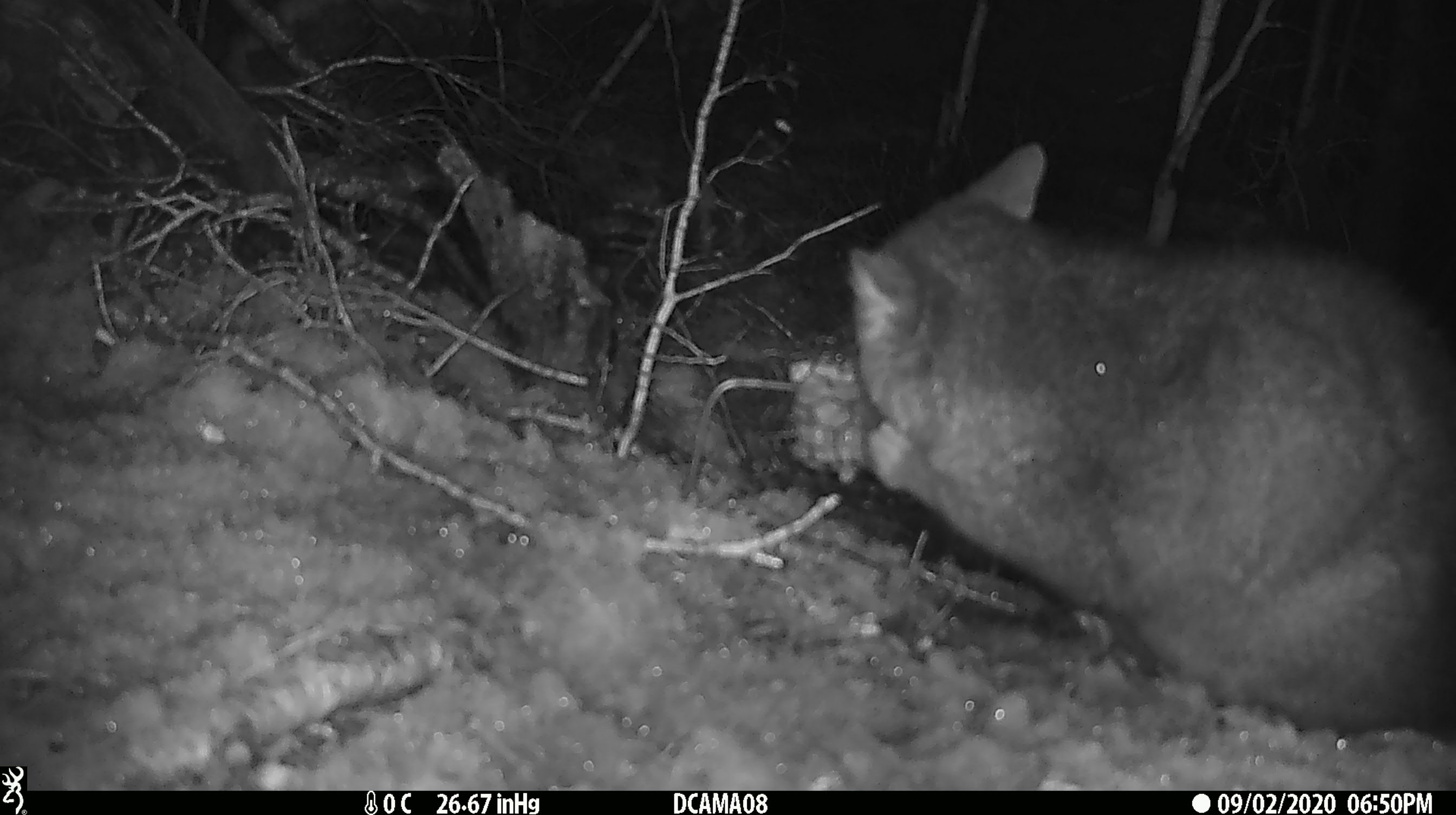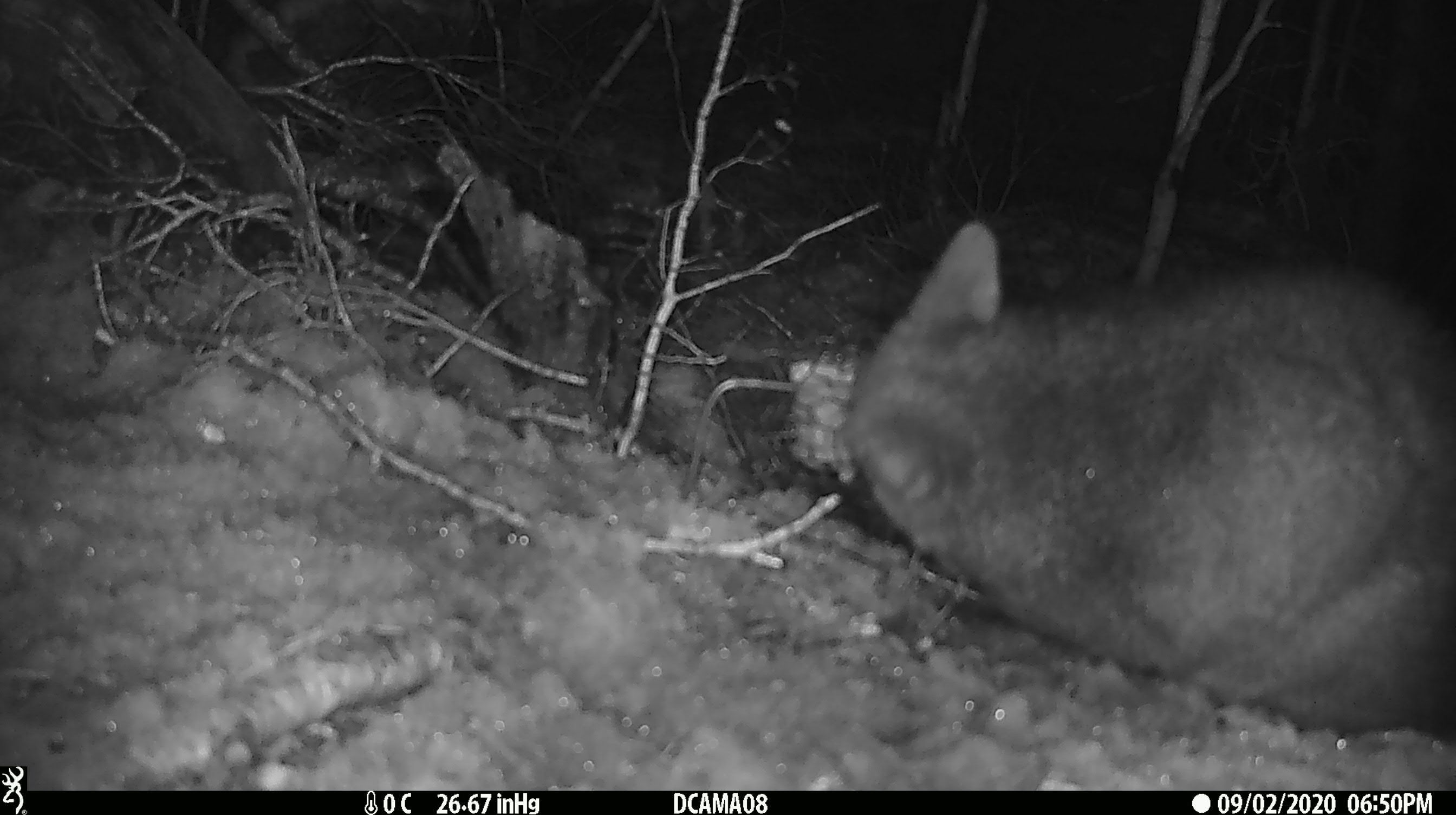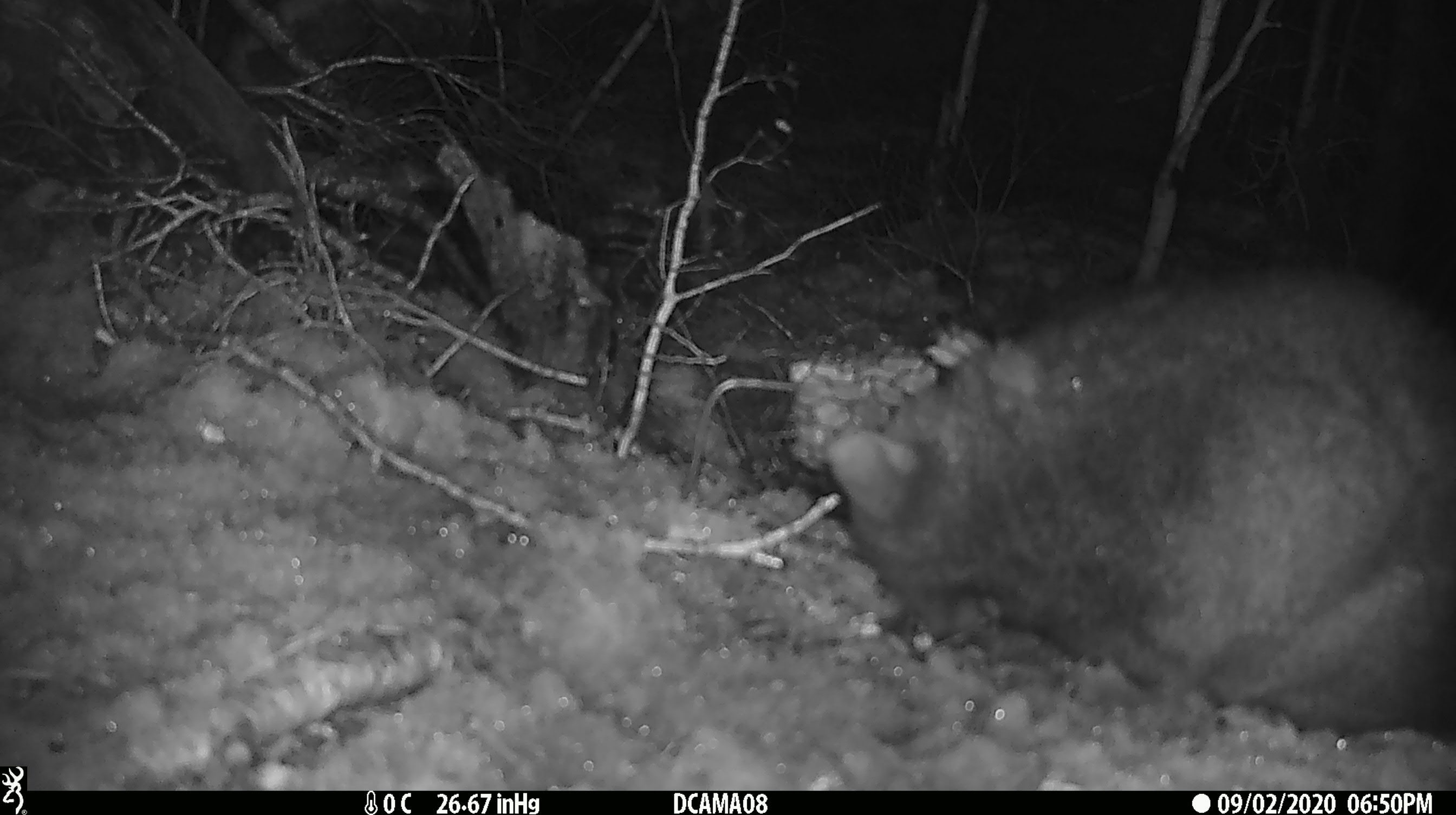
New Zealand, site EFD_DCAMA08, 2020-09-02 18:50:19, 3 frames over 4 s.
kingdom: Animalia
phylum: Chordata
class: Mammalia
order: Diprotodontia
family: Phalangeridae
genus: Trichosurus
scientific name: Trichosurus vulpecula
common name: common brushtail possum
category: possum